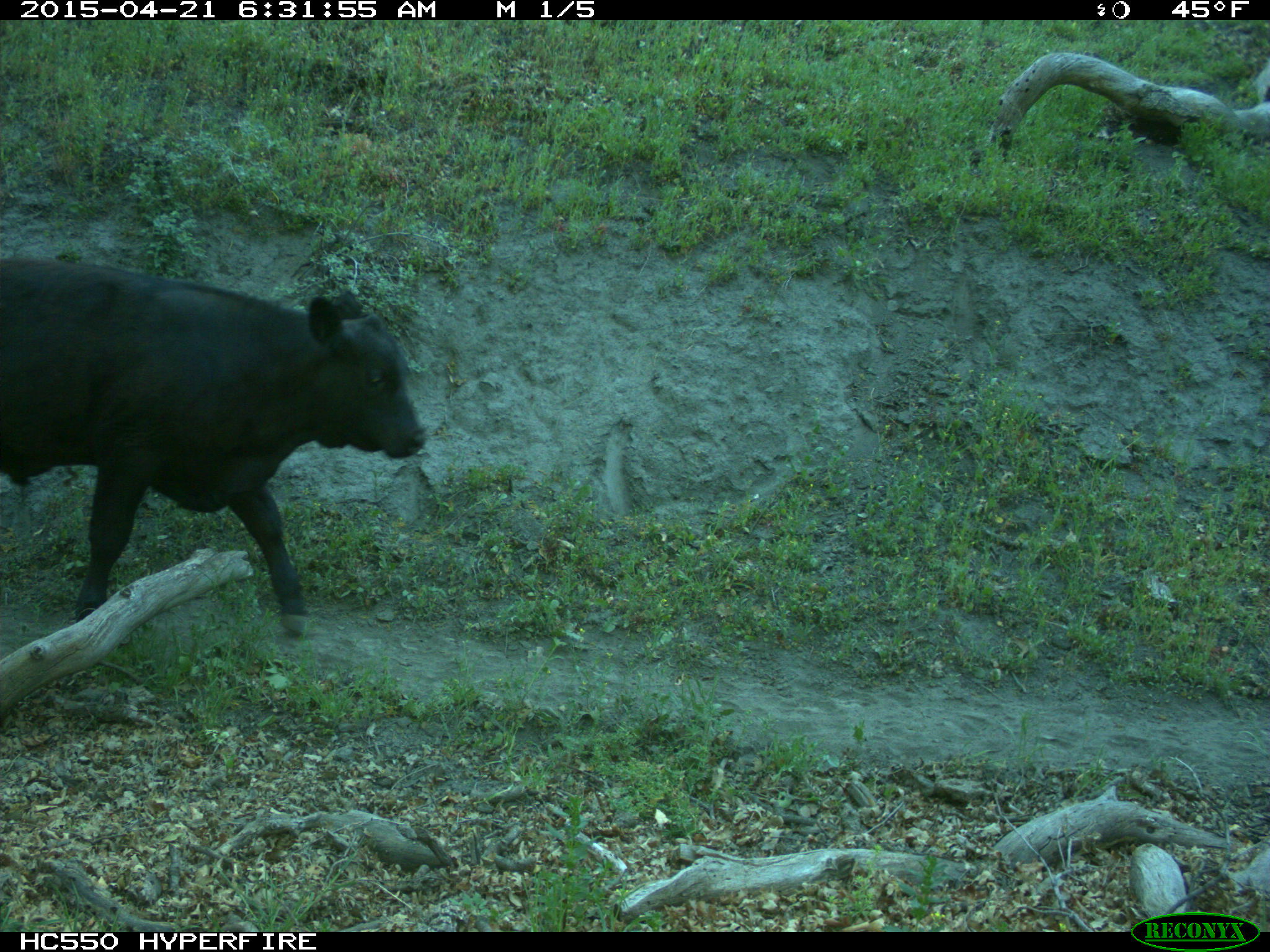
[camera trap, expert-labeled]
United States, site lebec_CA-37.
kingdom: Animalia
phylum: Chordata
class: Mammalia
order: Artiodactyla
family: Bovidae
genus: Bos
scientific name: Bos taurus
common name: domestic cow